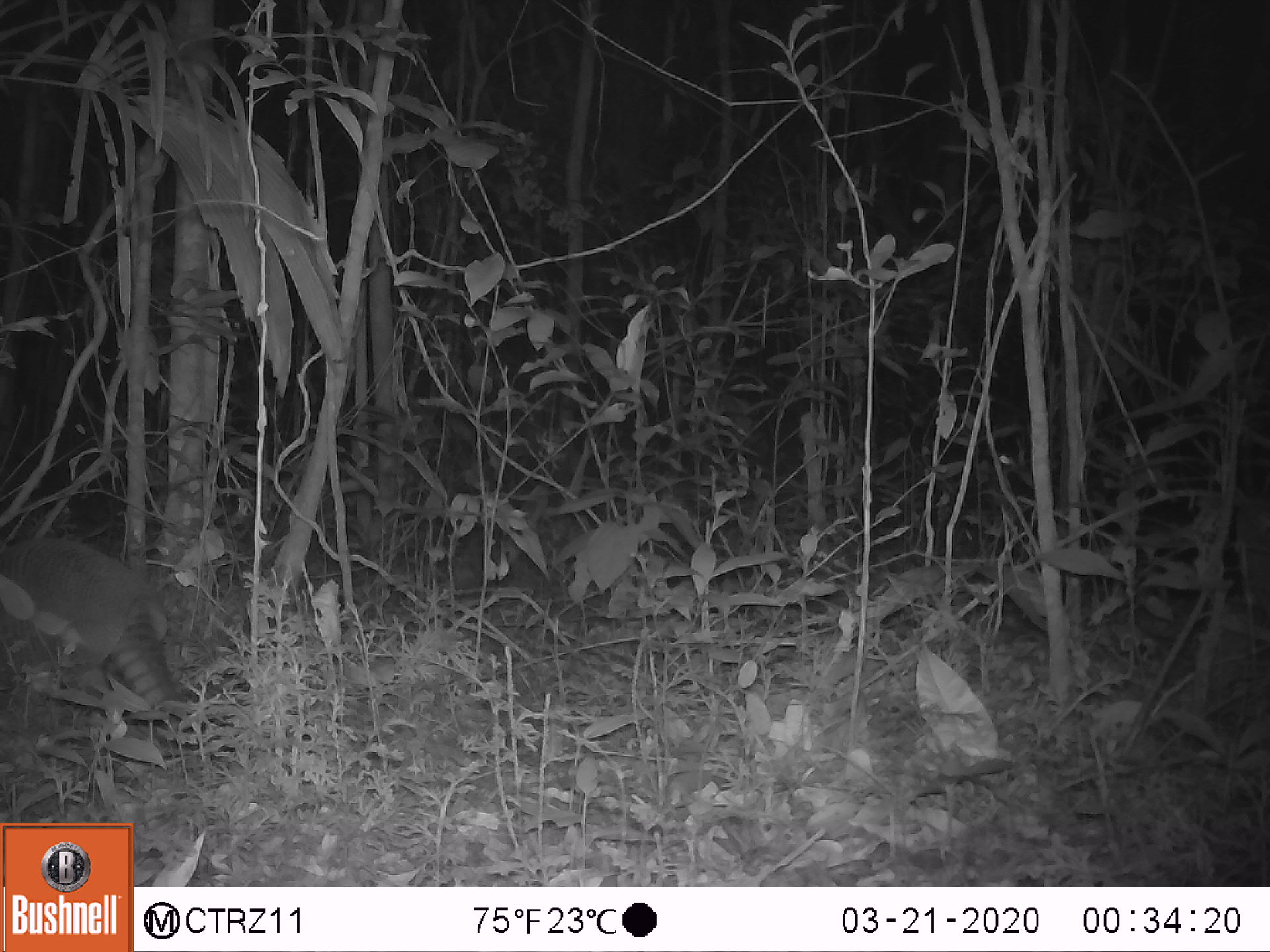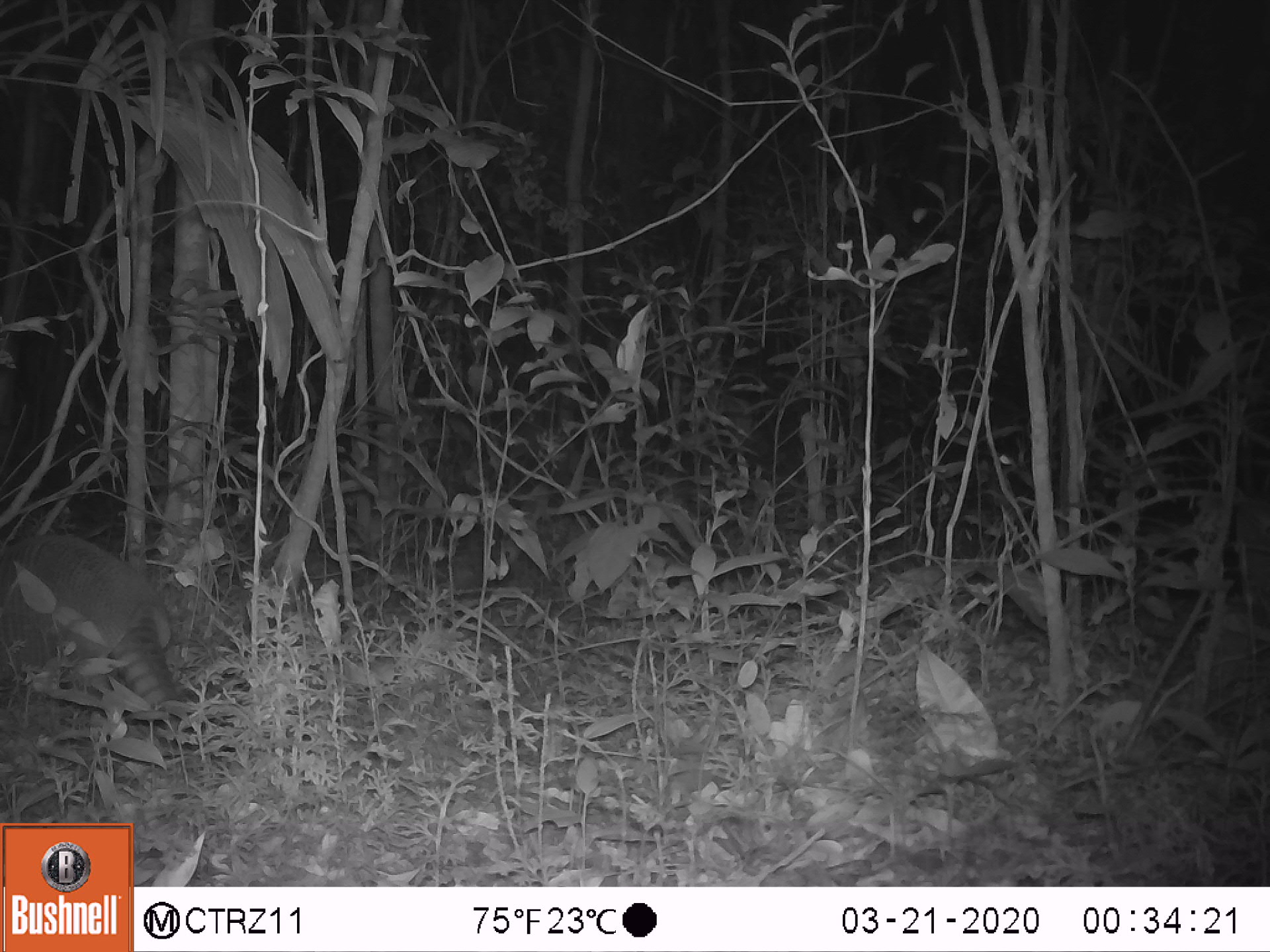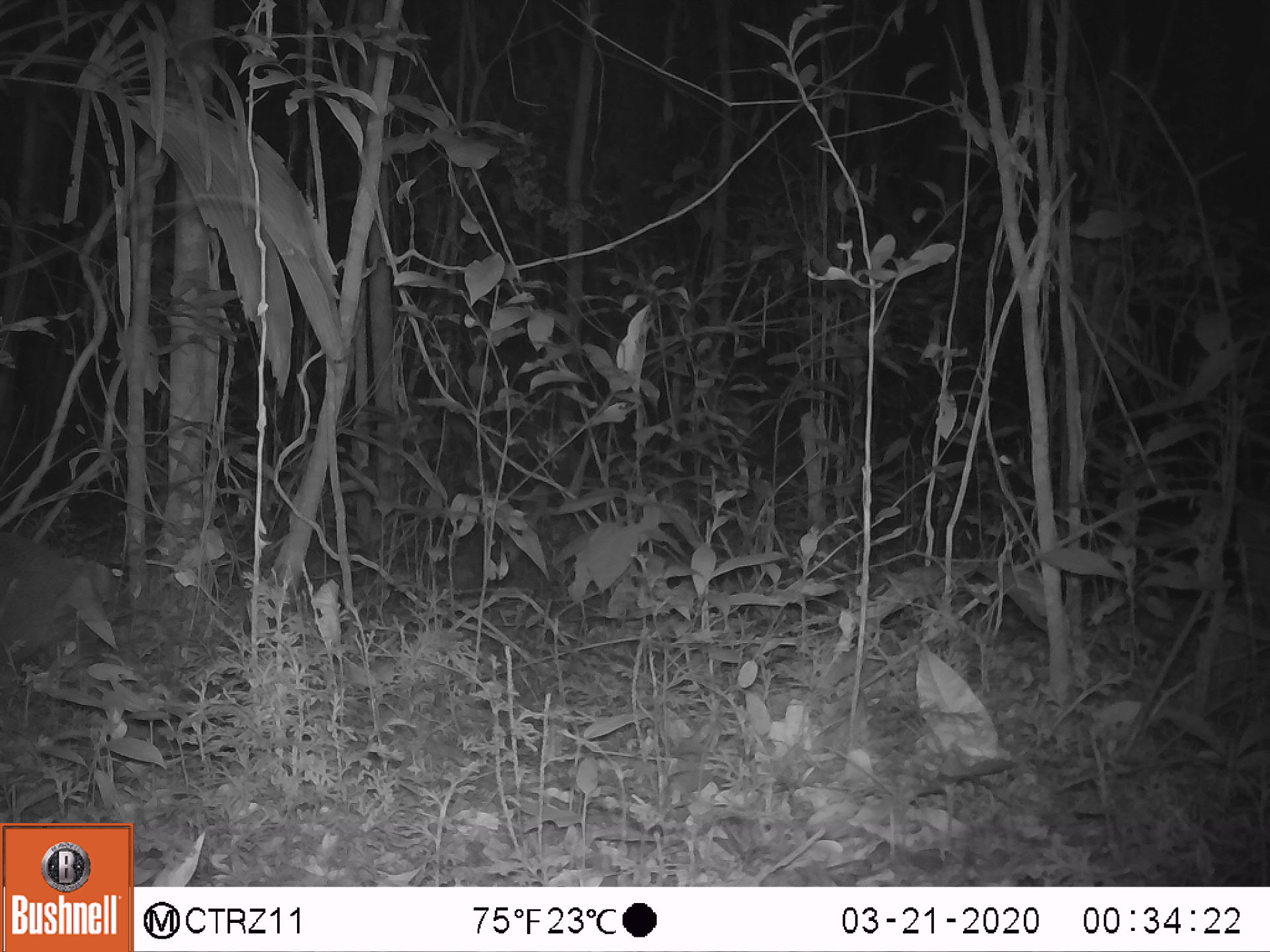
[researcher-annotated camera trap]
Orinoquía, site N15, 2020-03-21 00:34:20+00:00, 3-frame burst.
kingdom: Animalia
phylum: Chordata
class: Mammalia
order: Cingulata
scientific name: Cingulata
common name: armadillo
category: unknown armadillo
Unknown armadillo (armadillo) (Cingulata).